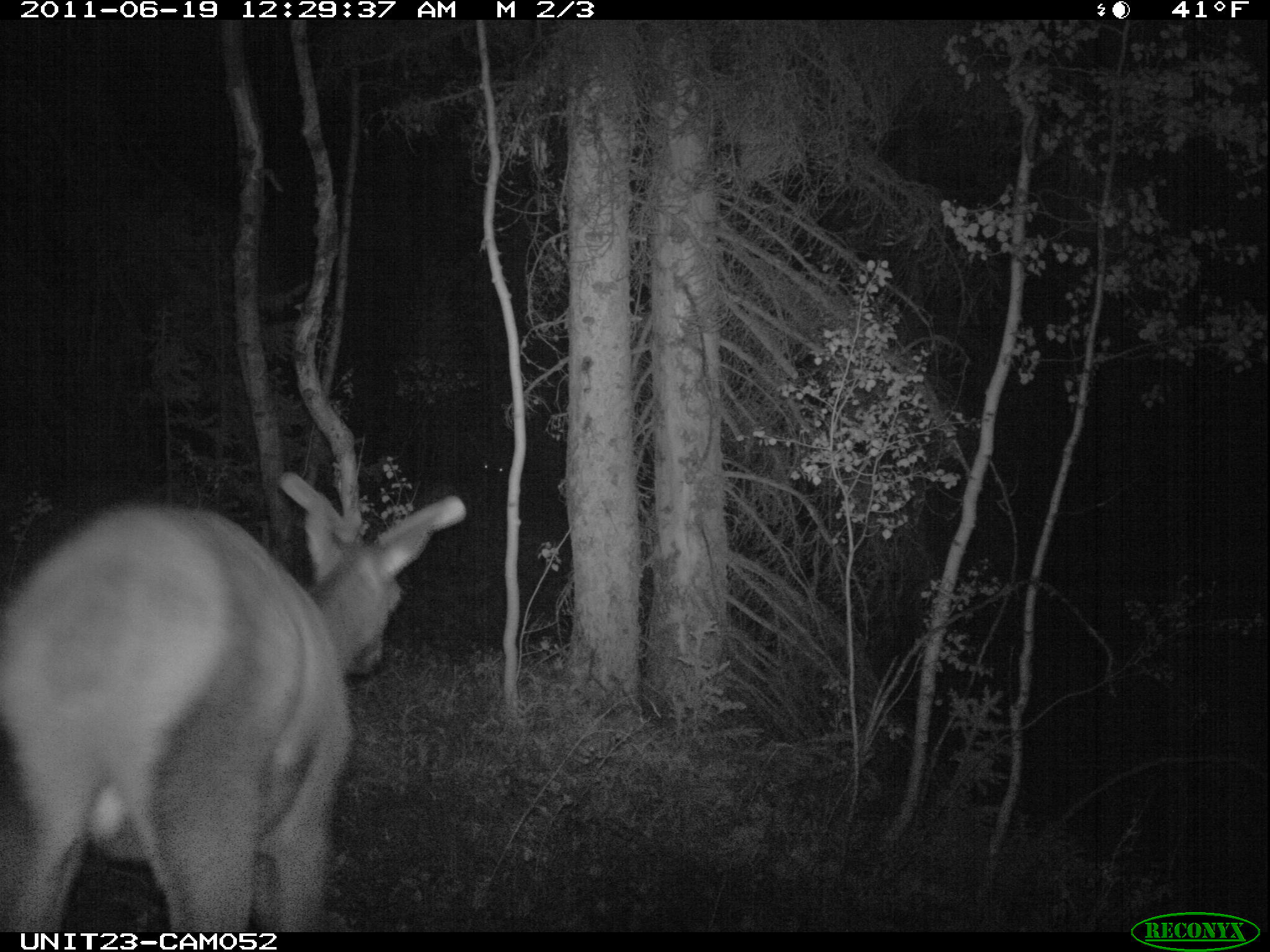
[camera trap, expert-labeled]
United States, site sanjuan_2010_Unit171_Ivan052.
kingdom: Animalia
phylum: Chordata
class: Mammalia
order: Artiodactyla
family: Cervidae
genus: Cervus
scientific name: Cervus elaphus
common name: red deer